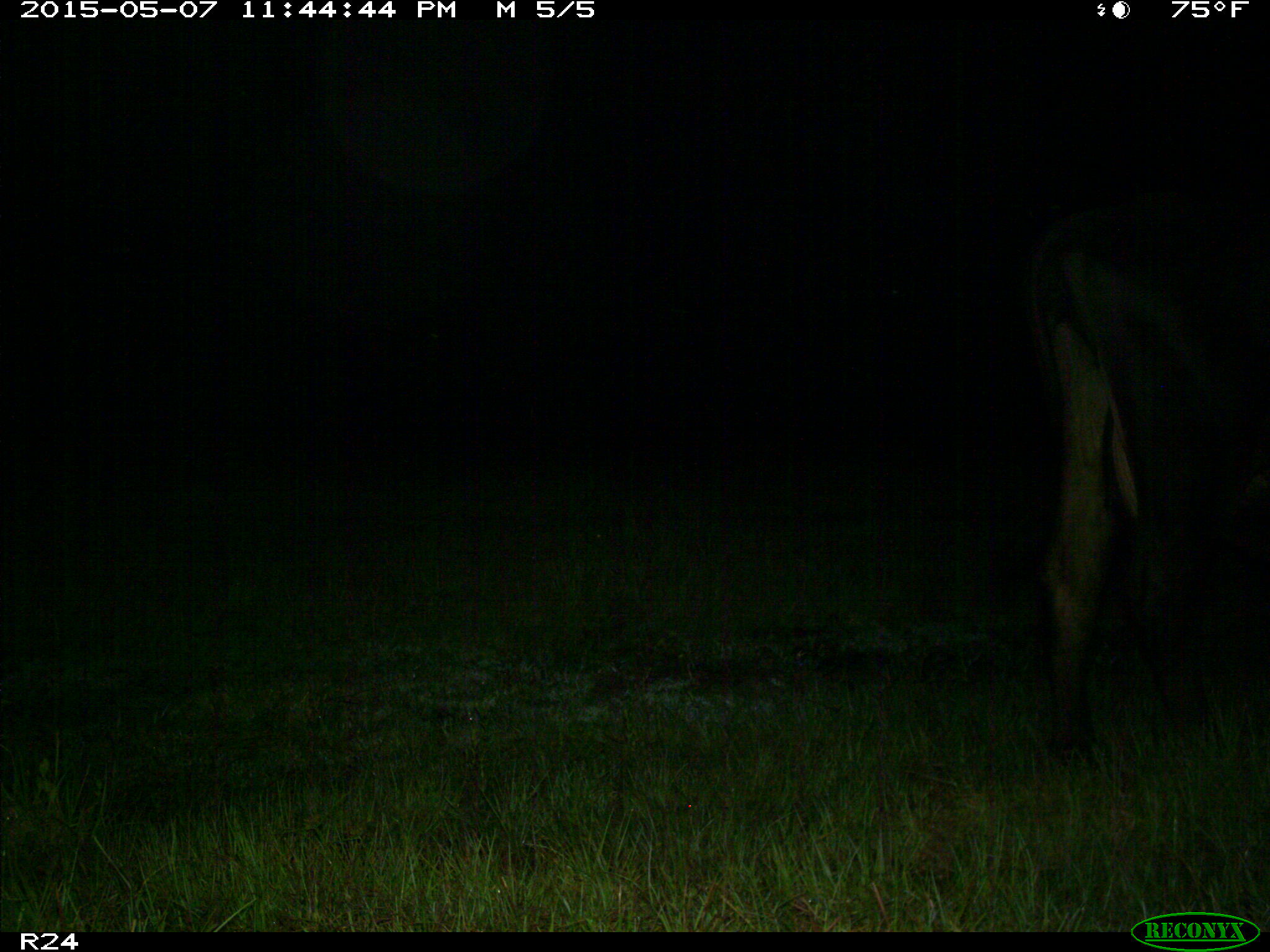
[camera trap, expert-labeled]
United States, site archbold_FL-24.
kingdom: Animalia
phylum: Chordata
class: Mammalia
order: Artiodactyla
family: Bovidae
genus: Bos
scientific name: Bos taurus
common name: domestic cow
Bos taurus (domestic cow).